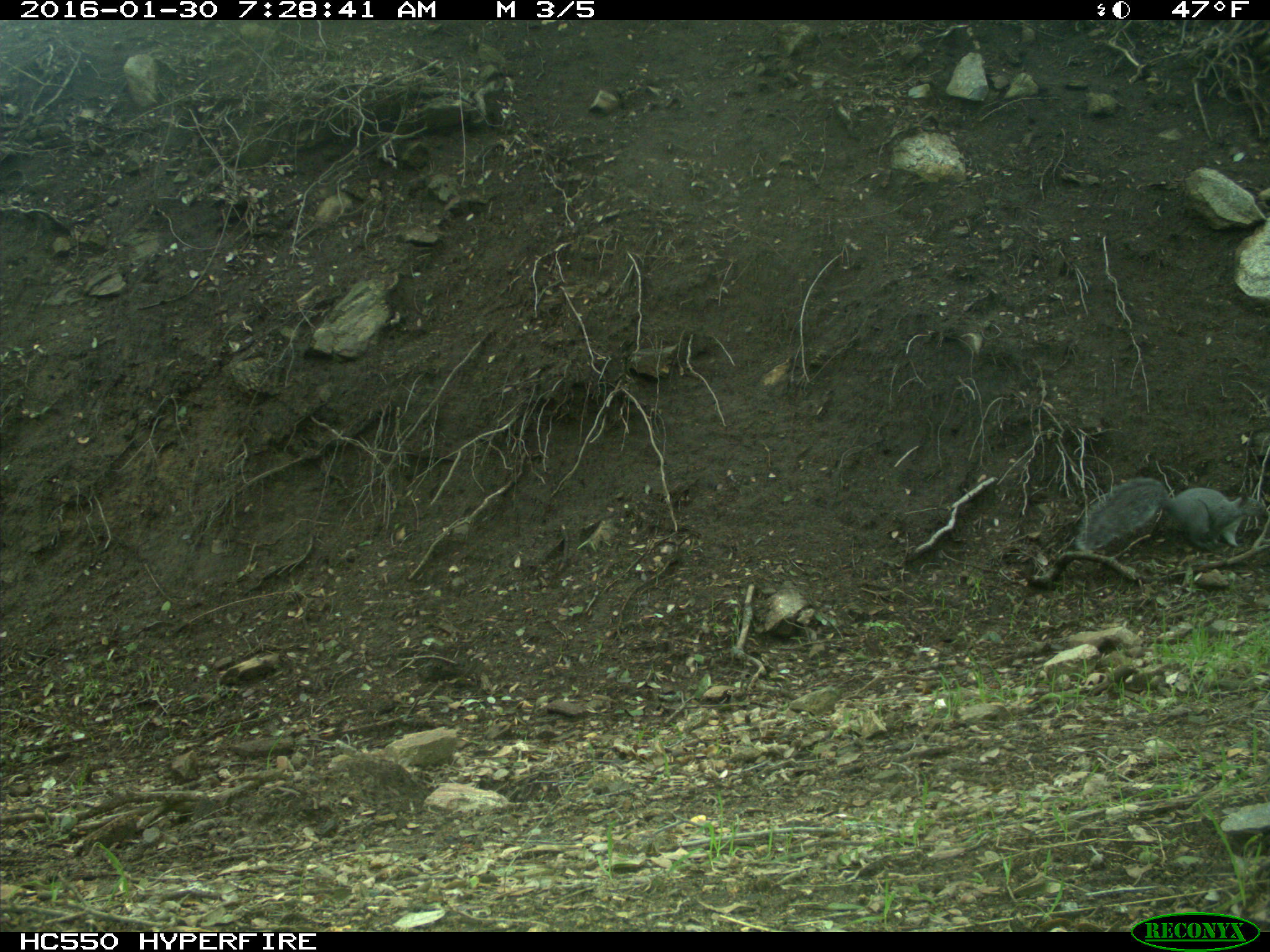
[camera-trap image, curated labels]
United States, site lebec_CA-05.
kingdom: Animalia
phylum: Chordata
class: Mammalia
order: Rodentia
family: Sciuridae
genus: Sciurus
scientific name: Sciurus carolinensis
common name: eastern gray squirrel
Sciurus carolinensis (eastern gray squirrel).